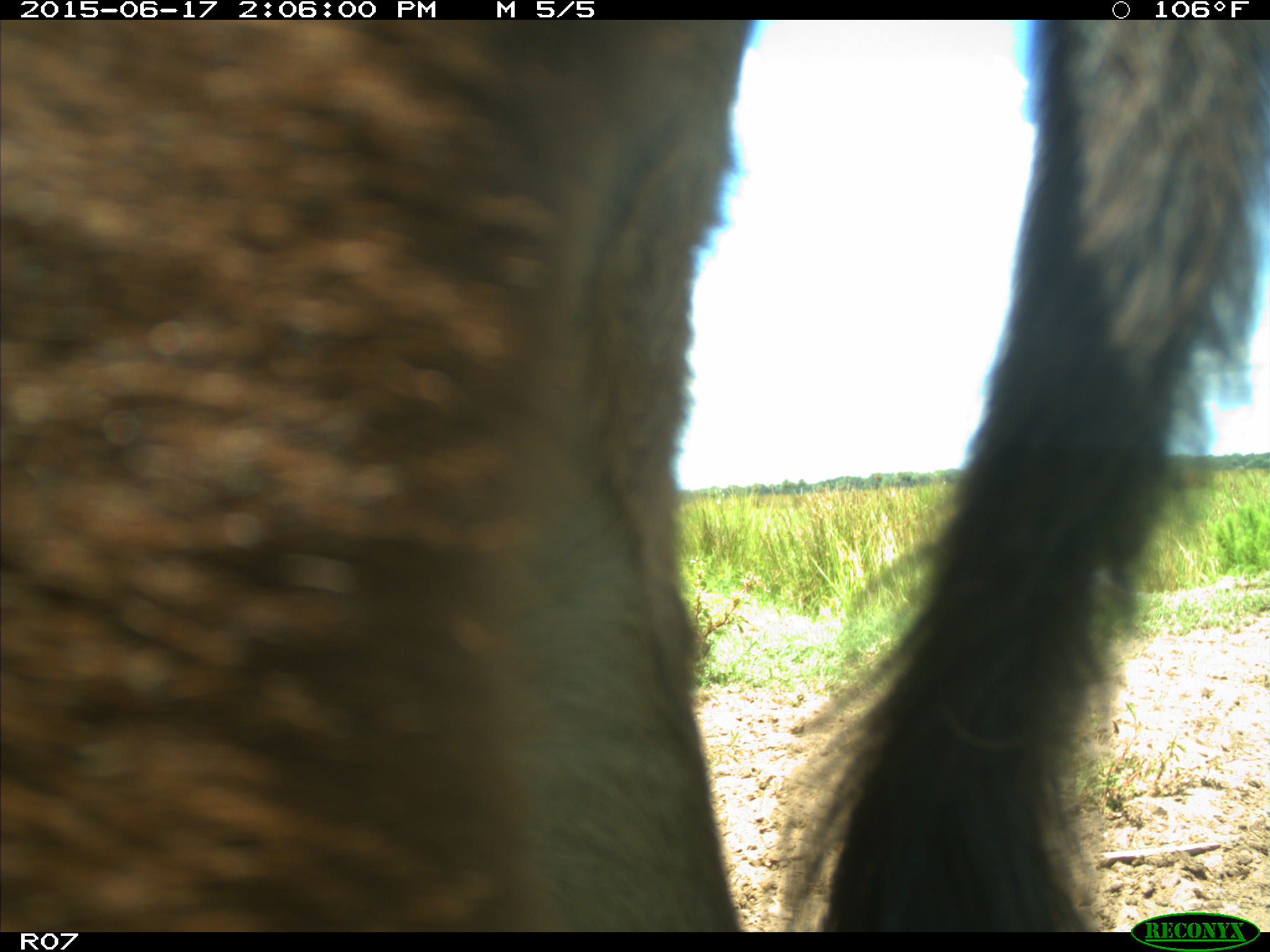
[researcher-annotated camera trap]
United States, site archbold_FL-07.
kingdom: Animalia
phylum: Chordata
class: Mammalia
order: Artiodactyla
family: Bovidae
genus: Bos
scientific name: Bos taurus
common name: domestic cow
Bos taurus (domestic cow).